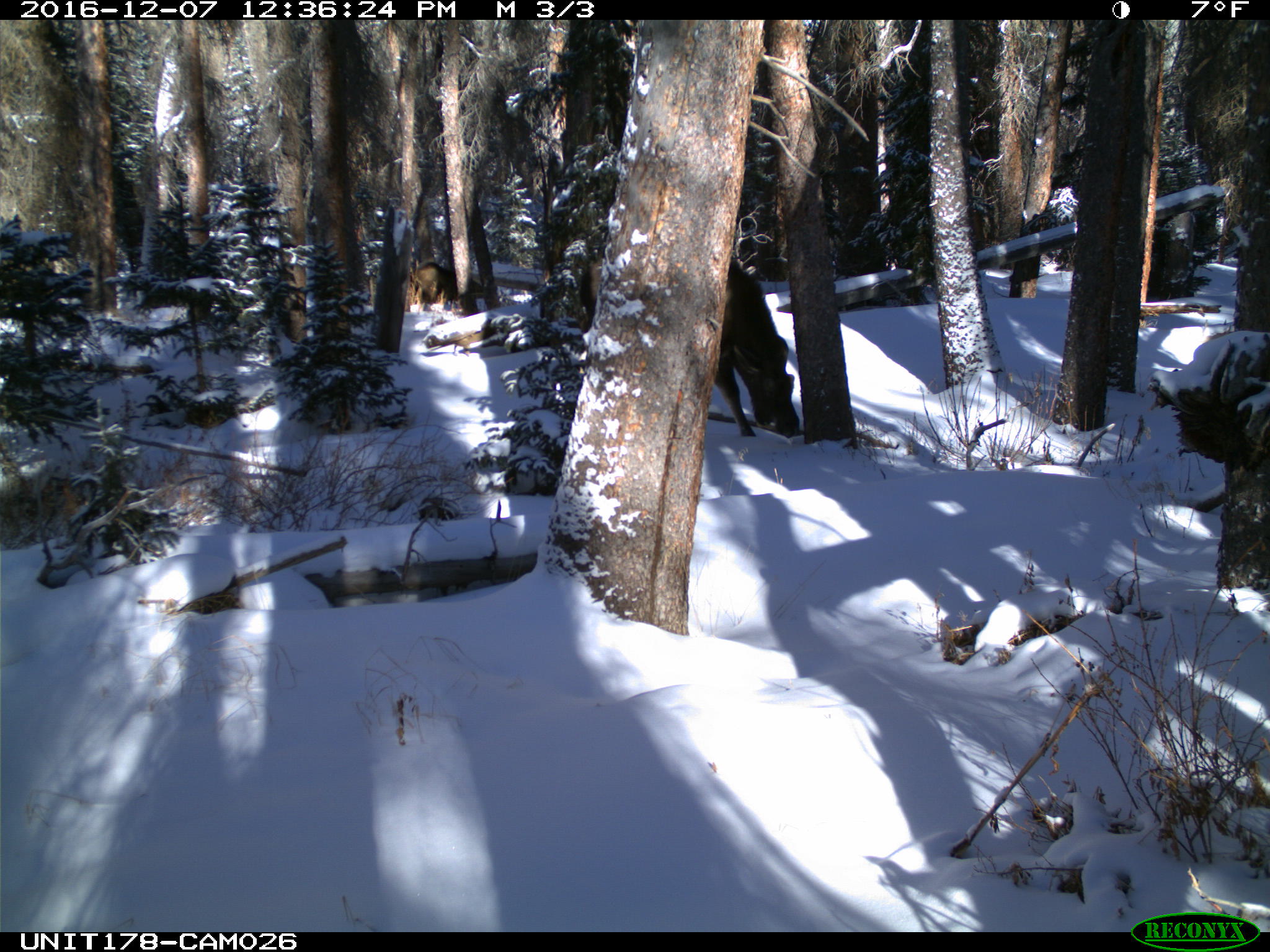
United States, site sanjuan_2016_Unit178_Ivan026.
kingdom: Animalia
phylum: Chordata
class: Mammalia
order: Artiodactyla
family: Cervidae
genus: Alces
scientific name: Alces alces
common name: moose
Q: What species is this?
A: Alces alces (moose).